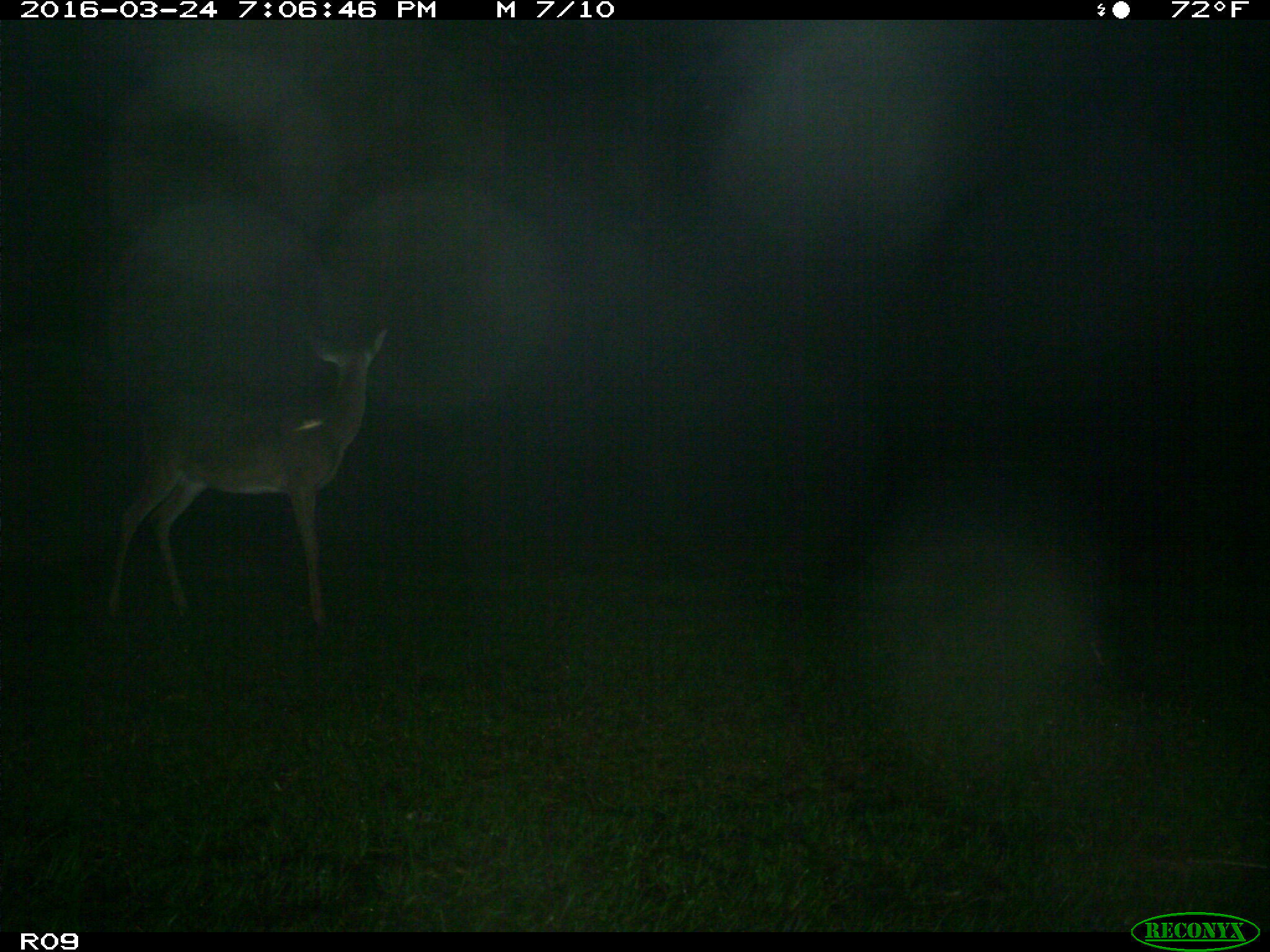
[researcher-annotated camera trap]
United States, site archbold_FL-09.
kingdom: Animalia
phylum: Chordata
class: Mammalia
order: Artiodactyla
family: Cervidae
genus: Odocoileus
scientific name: Odocoileus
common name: deer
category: unidentified deer